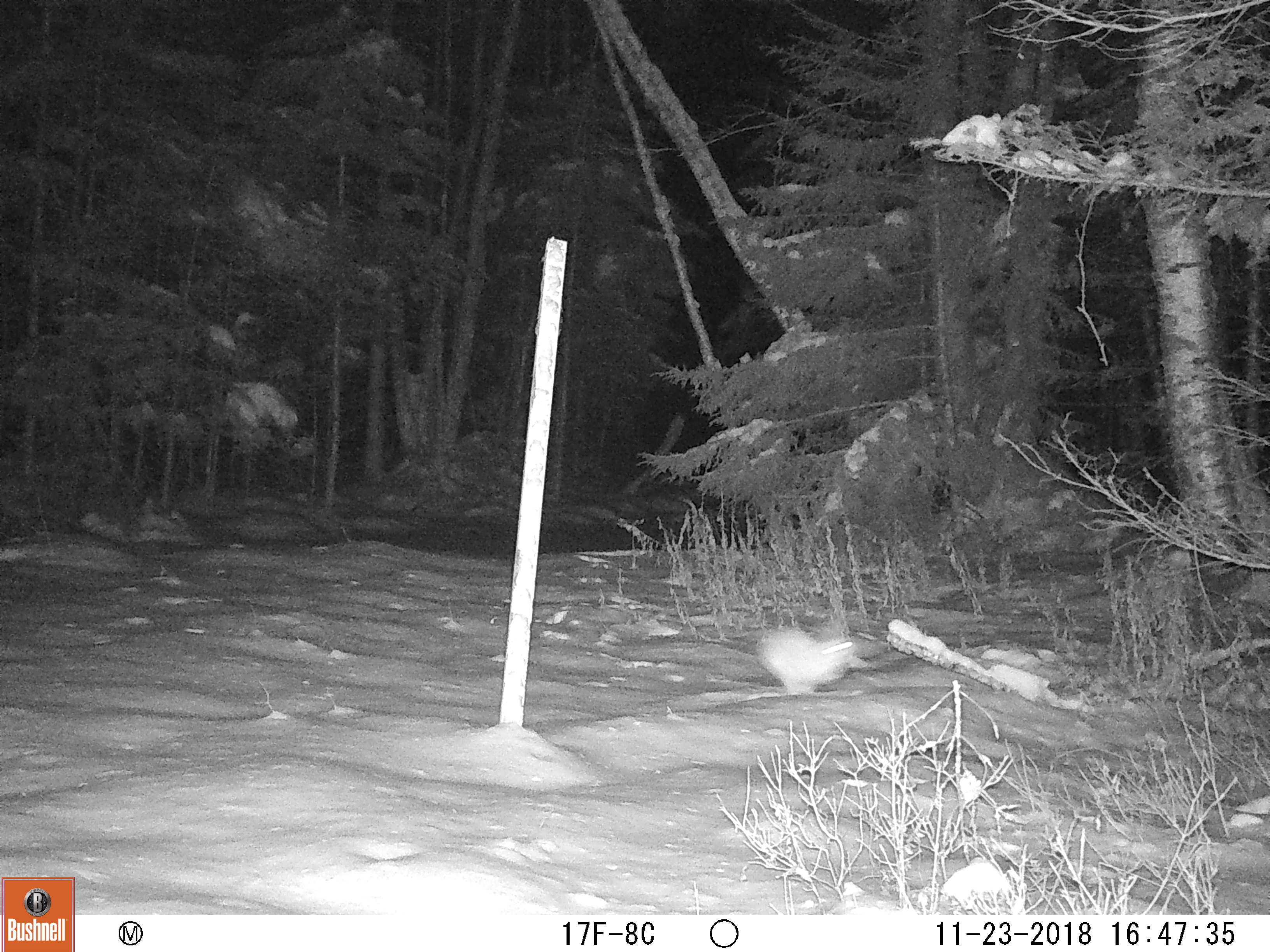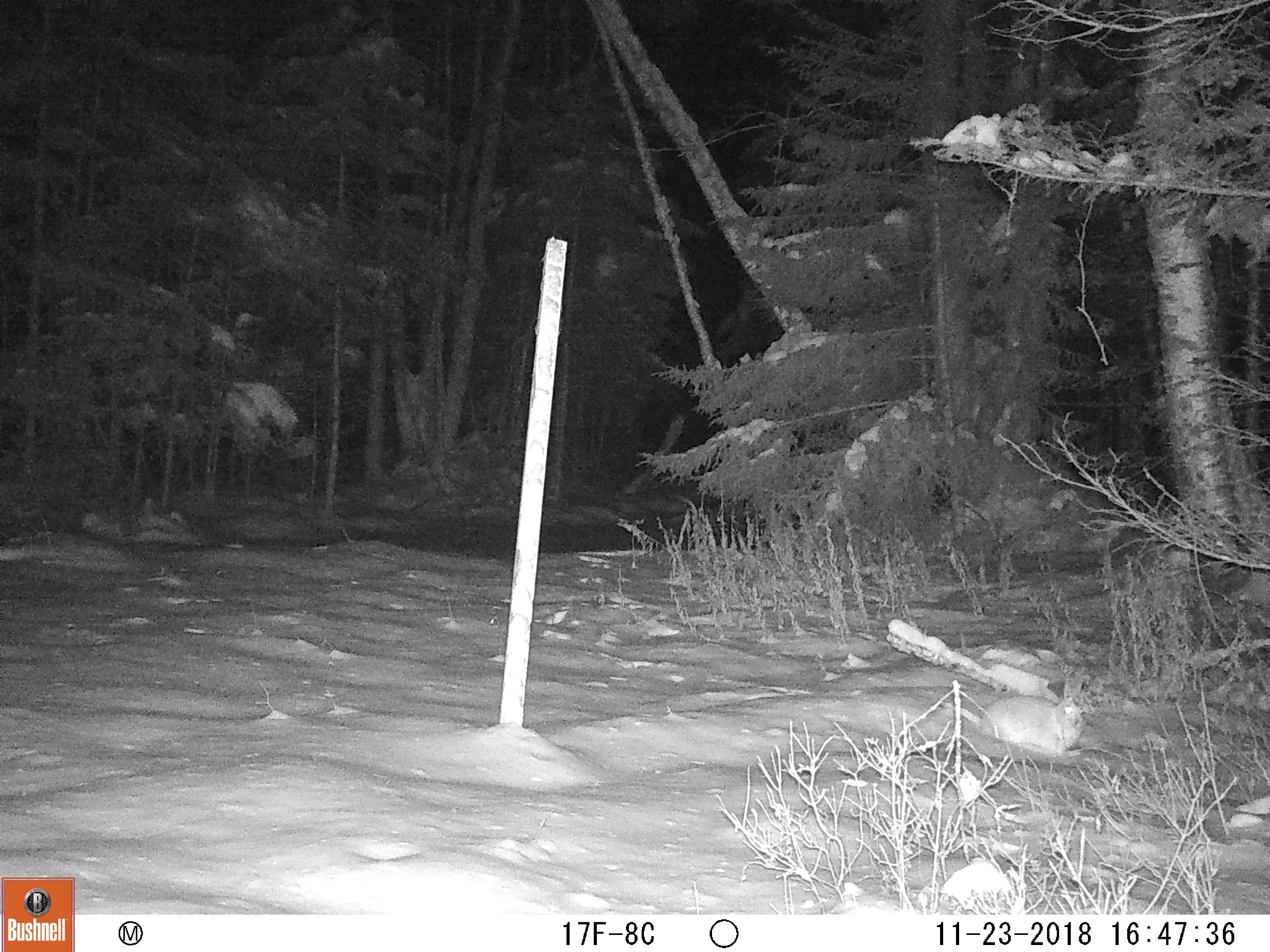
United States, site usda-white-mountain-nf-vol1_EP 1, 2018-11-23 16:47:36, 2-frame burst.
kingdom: Animalia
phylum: Chordata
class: Mammalia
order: Lagomorpha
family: Leporidae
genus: Lepus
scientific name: Lepus americanus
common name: snowshoe hare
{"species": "snowshoe hare (Lepus americanus)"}